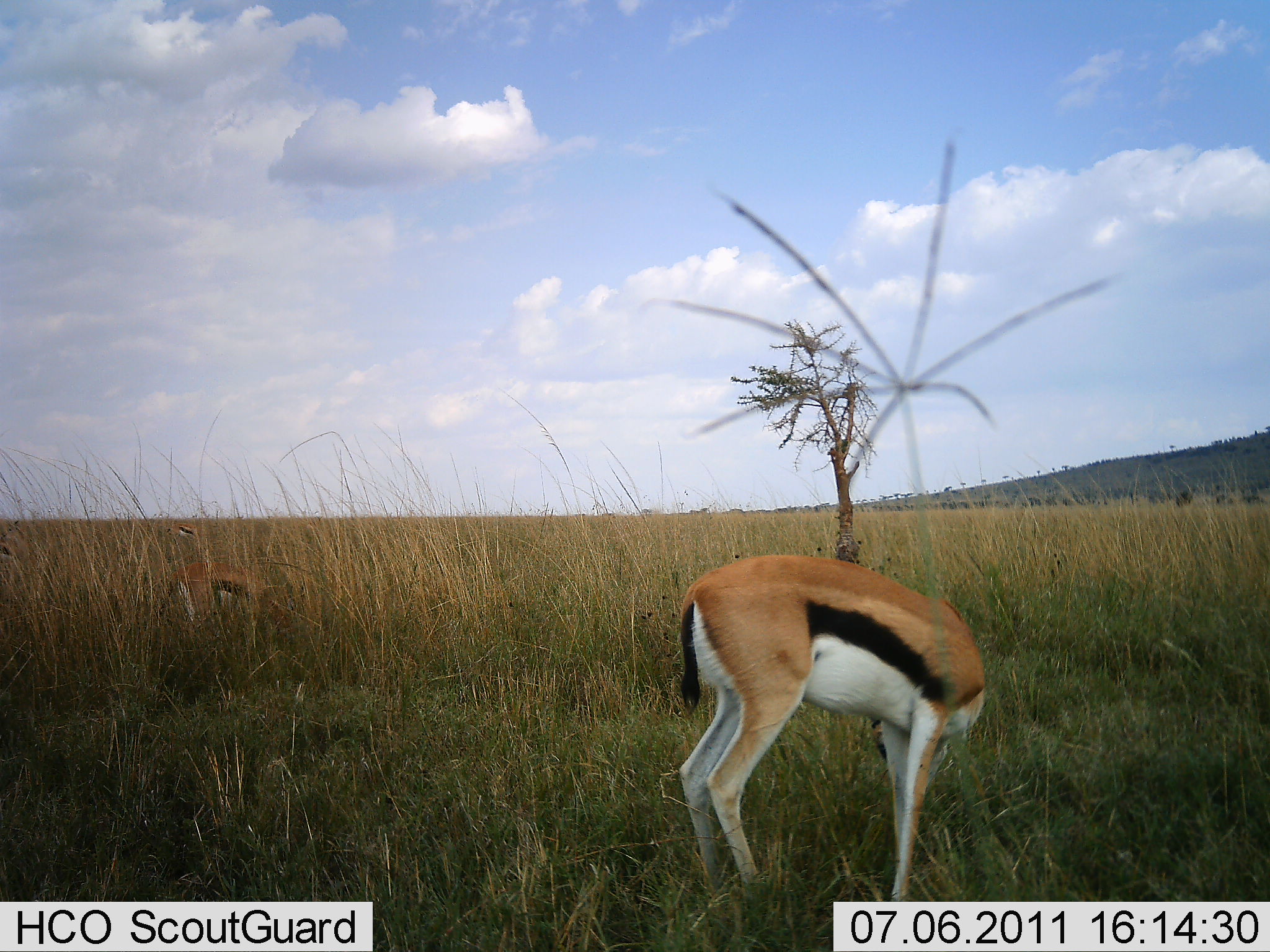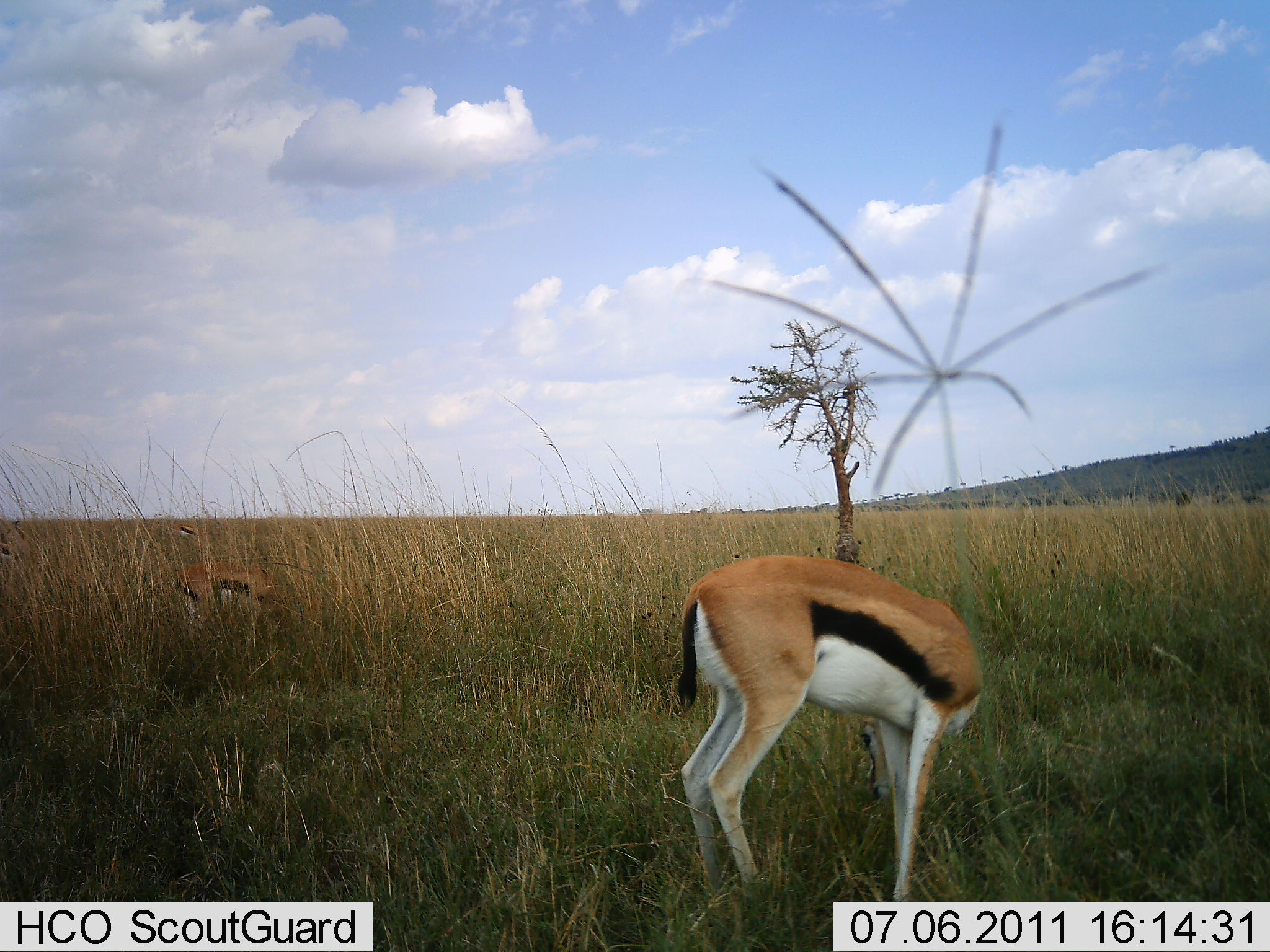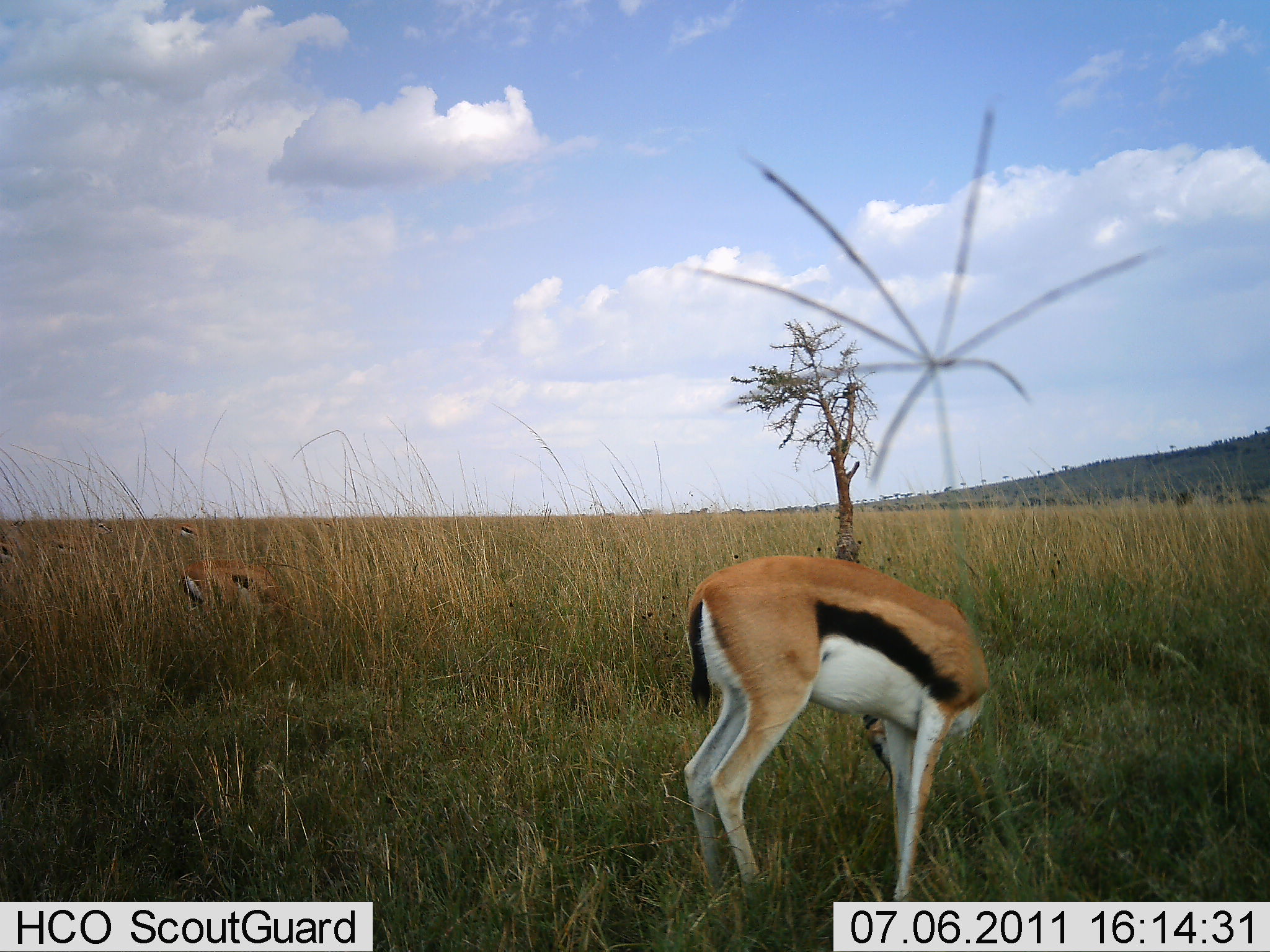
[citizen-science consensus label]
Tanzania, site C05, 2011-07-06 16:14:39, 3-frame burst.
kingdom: Animalia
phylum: Chordata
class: Mammalia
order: Artiodactyla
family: Bovidae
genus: Eudorcas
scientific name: Eudorcas thomsonii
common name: thomson's gazelle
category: gazellethomsons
Gazellethomsons (thomson's gazelle) (Eudorcas thomsonii), count 3. Behavior (volunteer vote fractions): standing 33%, resting 0%, moving 0%, interacting 0%. Young present (vote fraction): 0%. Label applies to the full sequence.